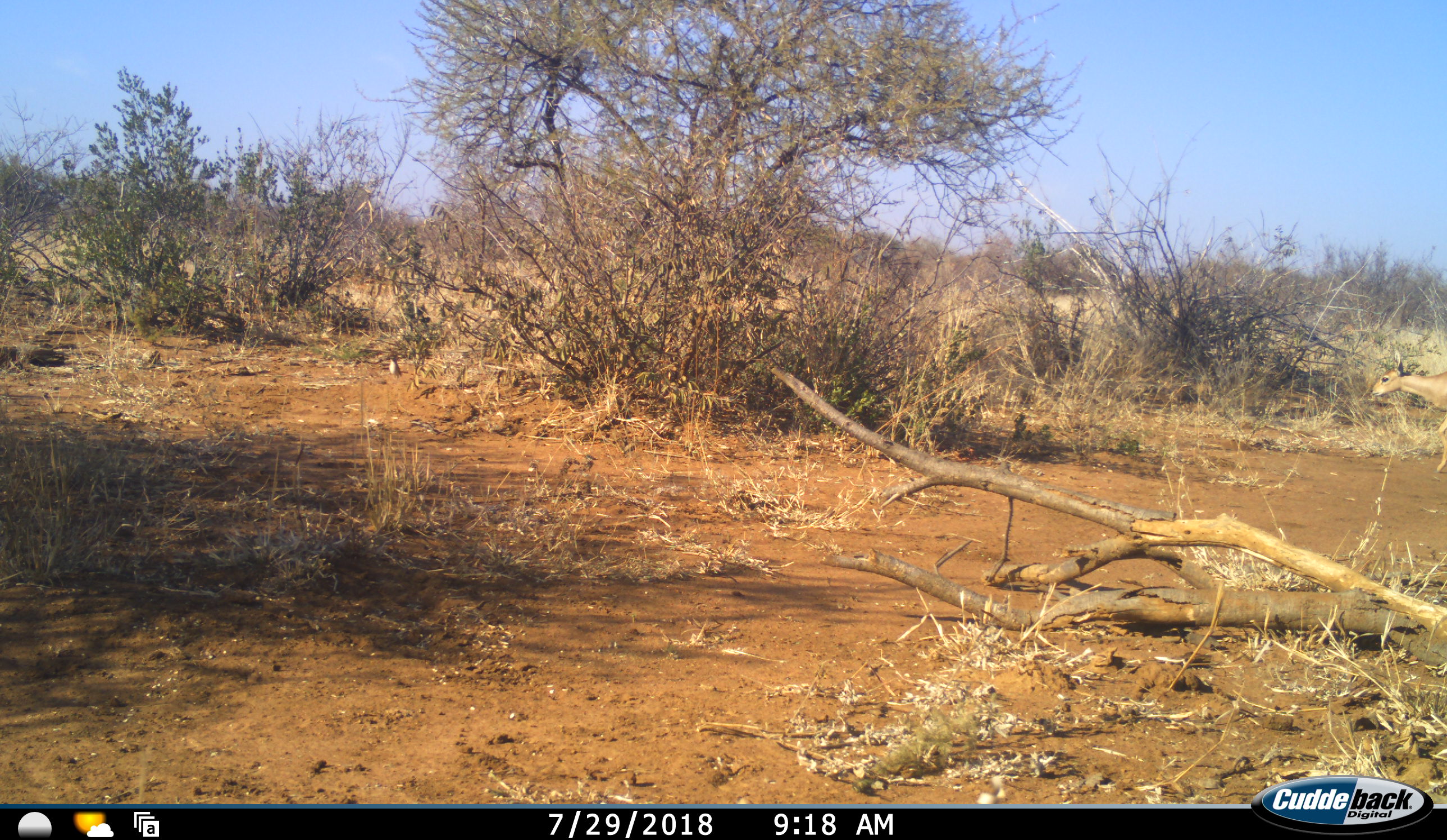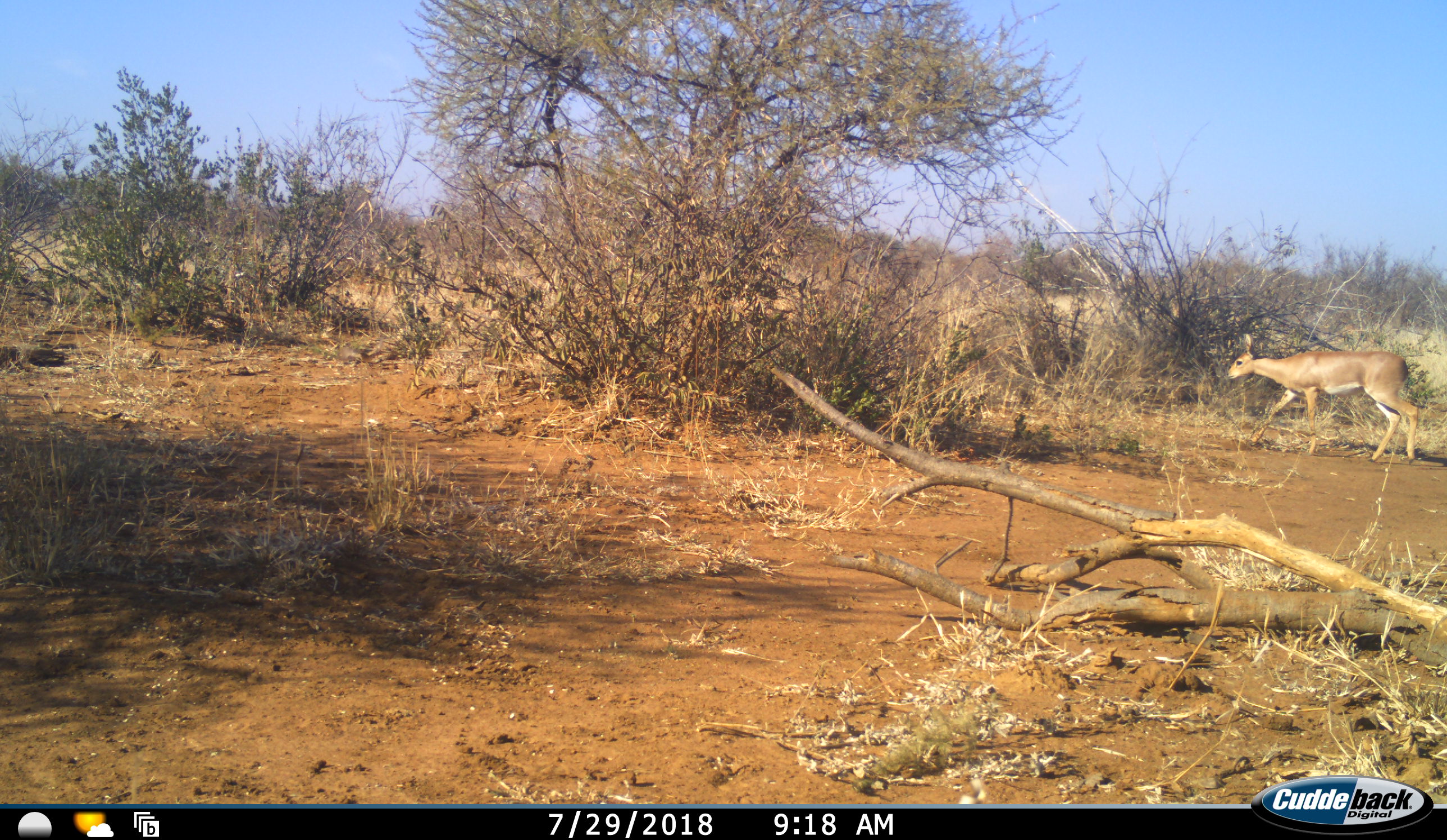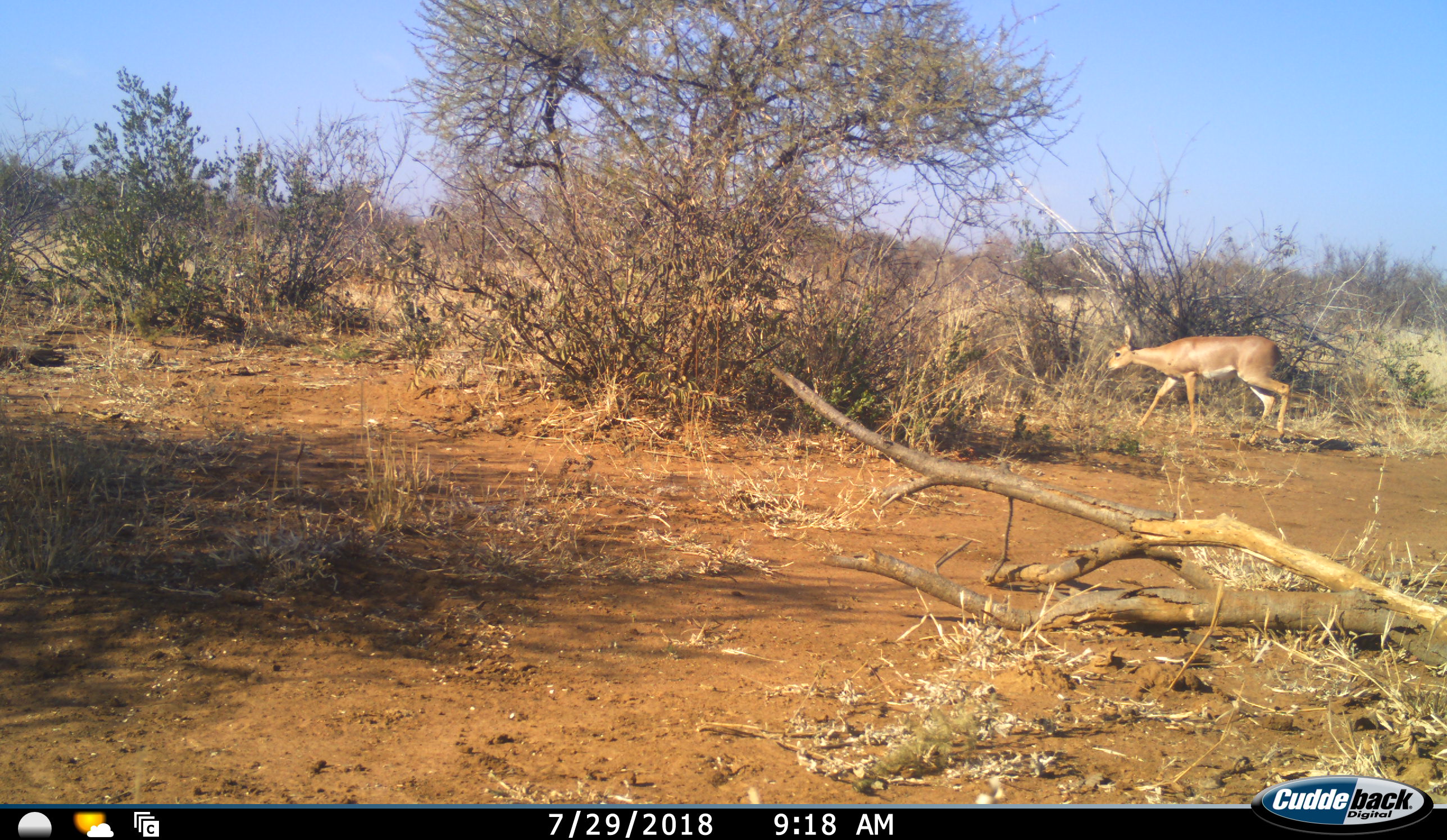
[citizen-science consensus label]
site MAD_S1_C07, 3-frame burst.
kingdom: Animalia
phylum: Chordata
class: Mammalia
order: Artiodactyla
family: Bovidae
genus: Raphicerus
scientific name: Raphicerus campestris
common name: steenbok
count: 1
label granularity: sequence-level